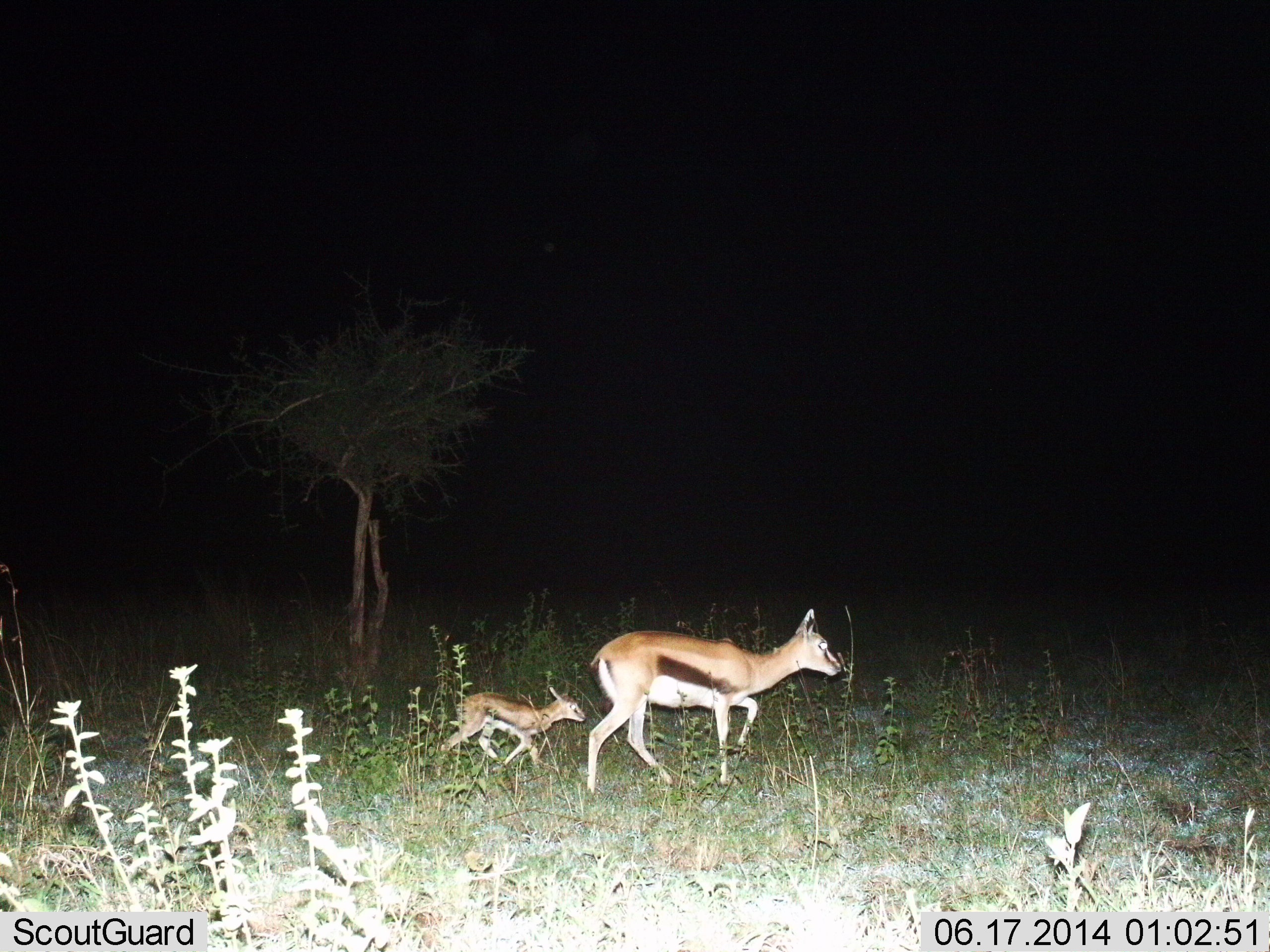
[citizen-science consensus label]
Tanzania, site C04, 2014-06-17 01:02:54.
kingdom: Animalia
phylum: Chordata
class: Mammalia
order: Artiodactyla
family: Bovidae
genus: Eudorcas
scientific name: Eudorcas thomsonii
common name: thomson's gazelle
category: gazellethomsons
Gazellethomsons (thomson's gazelle) (Eudorcas thomsonii), count 2. Behavior (volunteer vote fractions): standing 0%, resting 0%, moving 100%, interacting 0%. Young present (vote fraction): 100%. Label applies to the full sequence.